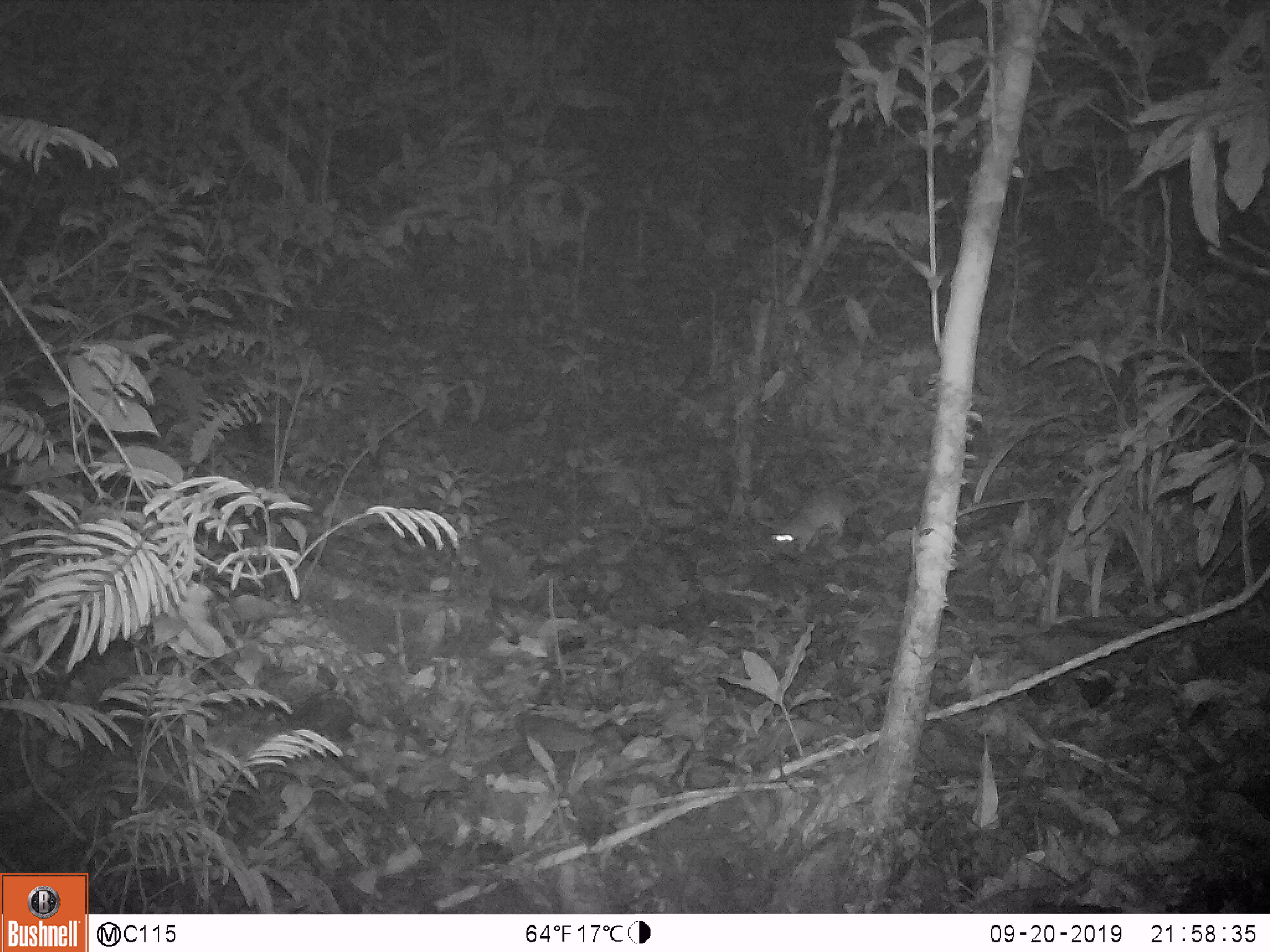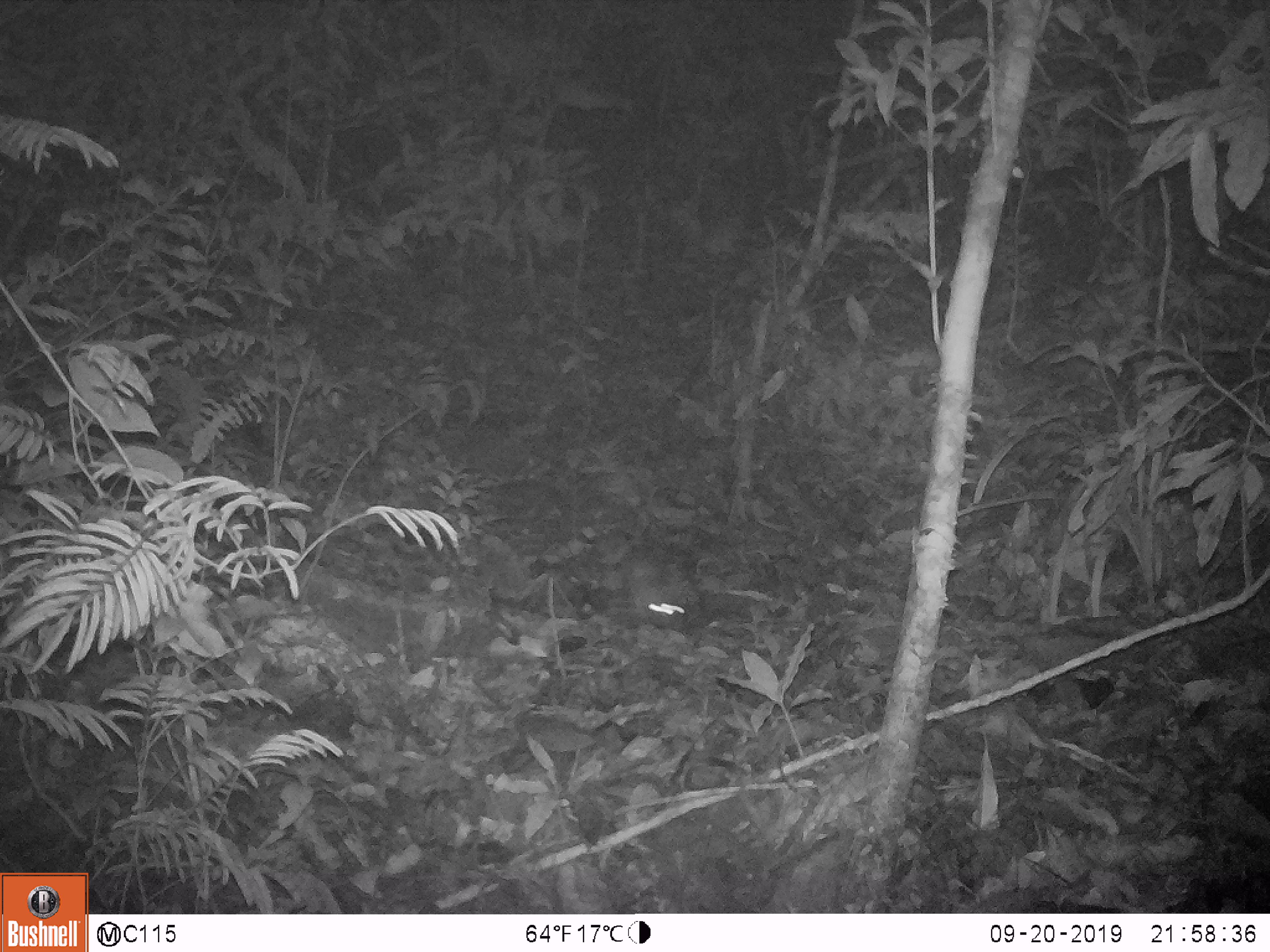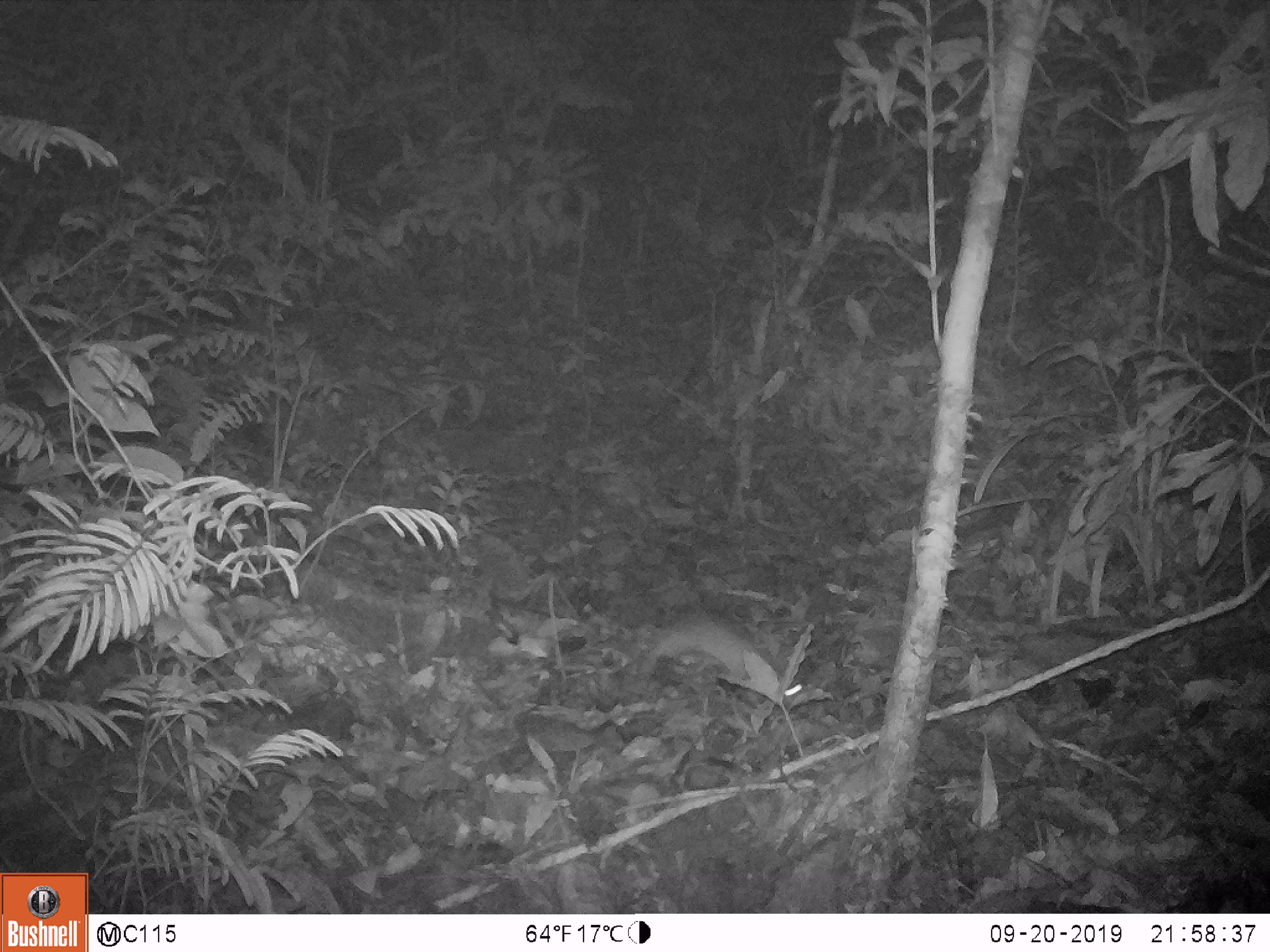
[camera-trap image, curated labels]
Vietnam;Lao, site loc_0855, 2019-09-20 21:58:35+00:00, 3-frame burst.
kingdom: Animalia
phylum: Chordata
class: Mammalia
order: Rodentia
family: Muridae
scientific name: Muridae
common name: old-world mice and rats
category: unidentified murid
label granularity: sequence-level